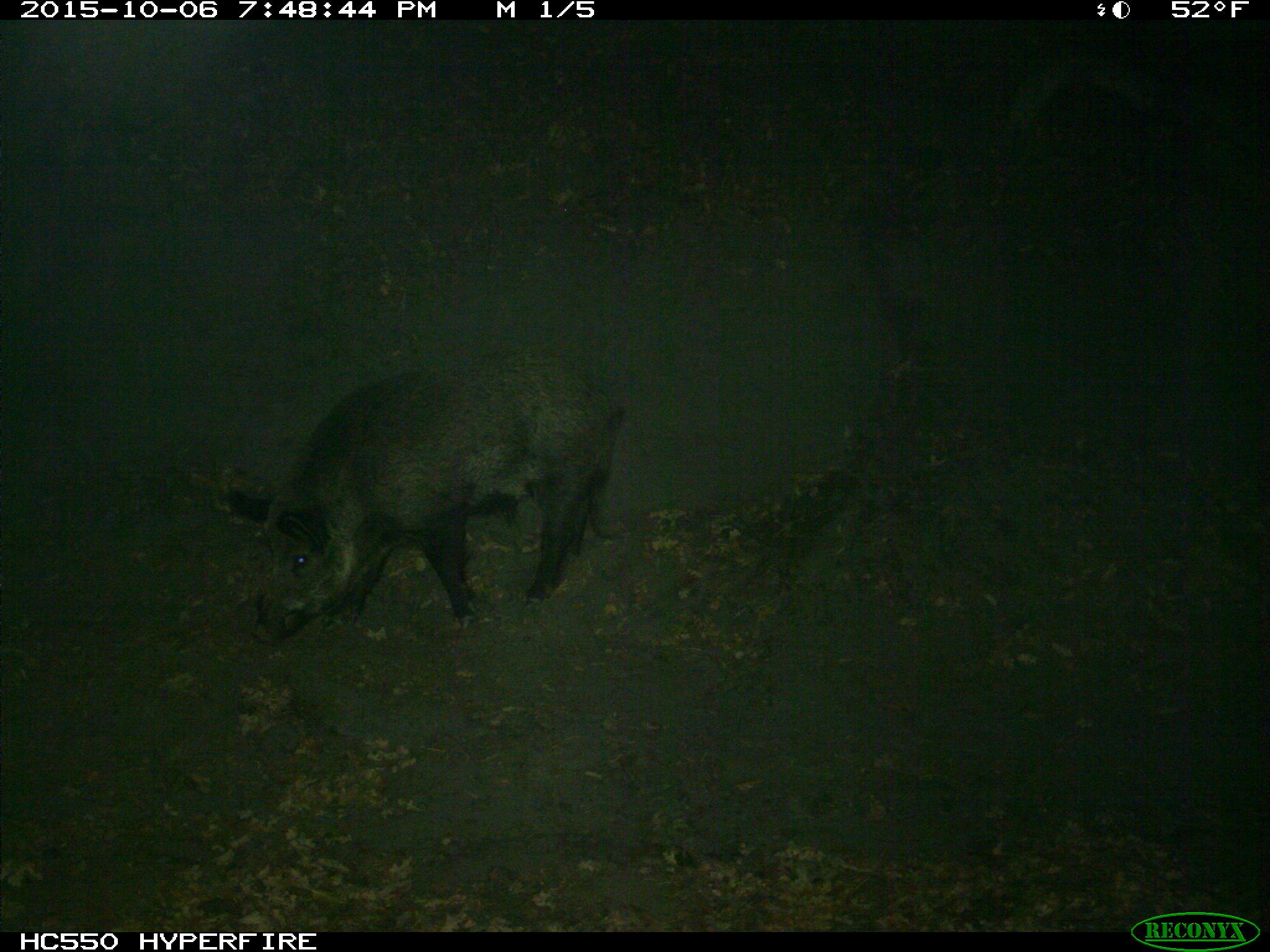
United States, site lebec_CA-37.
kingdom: Animalia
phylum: Chordata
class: Mammalia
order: Artiodactyla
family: Suidae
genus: Sus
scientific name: Sus scrofa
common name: wild boar